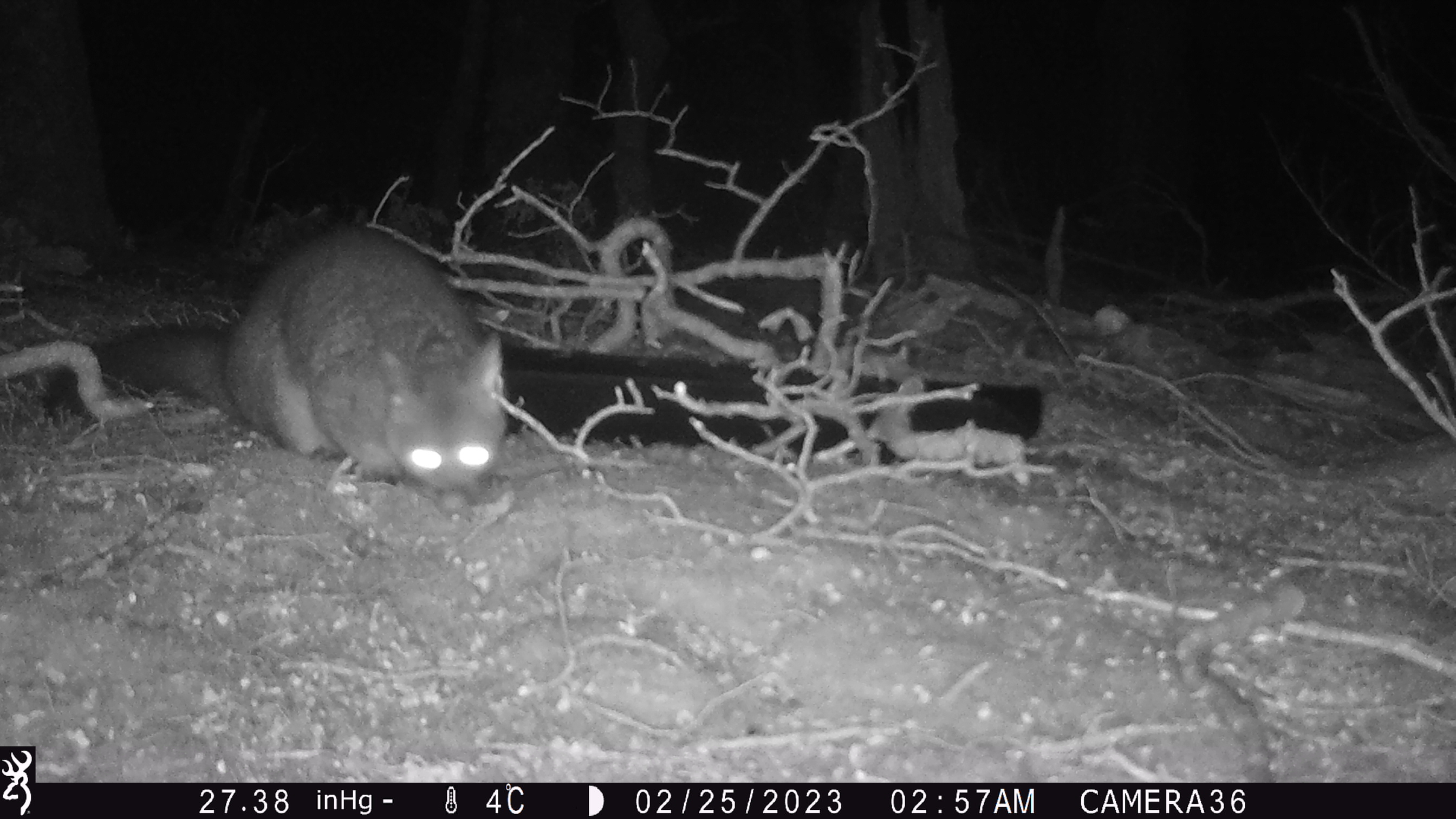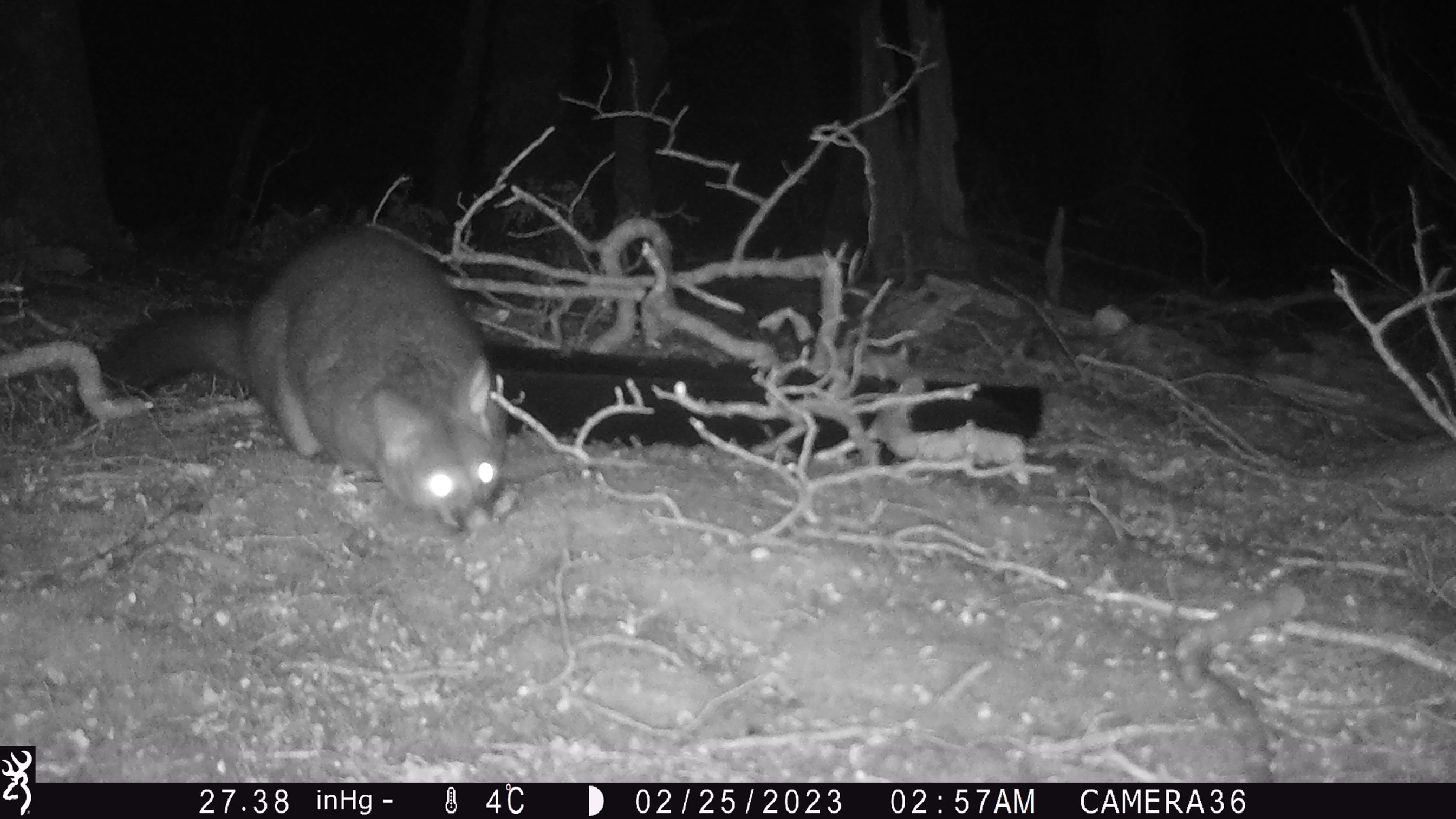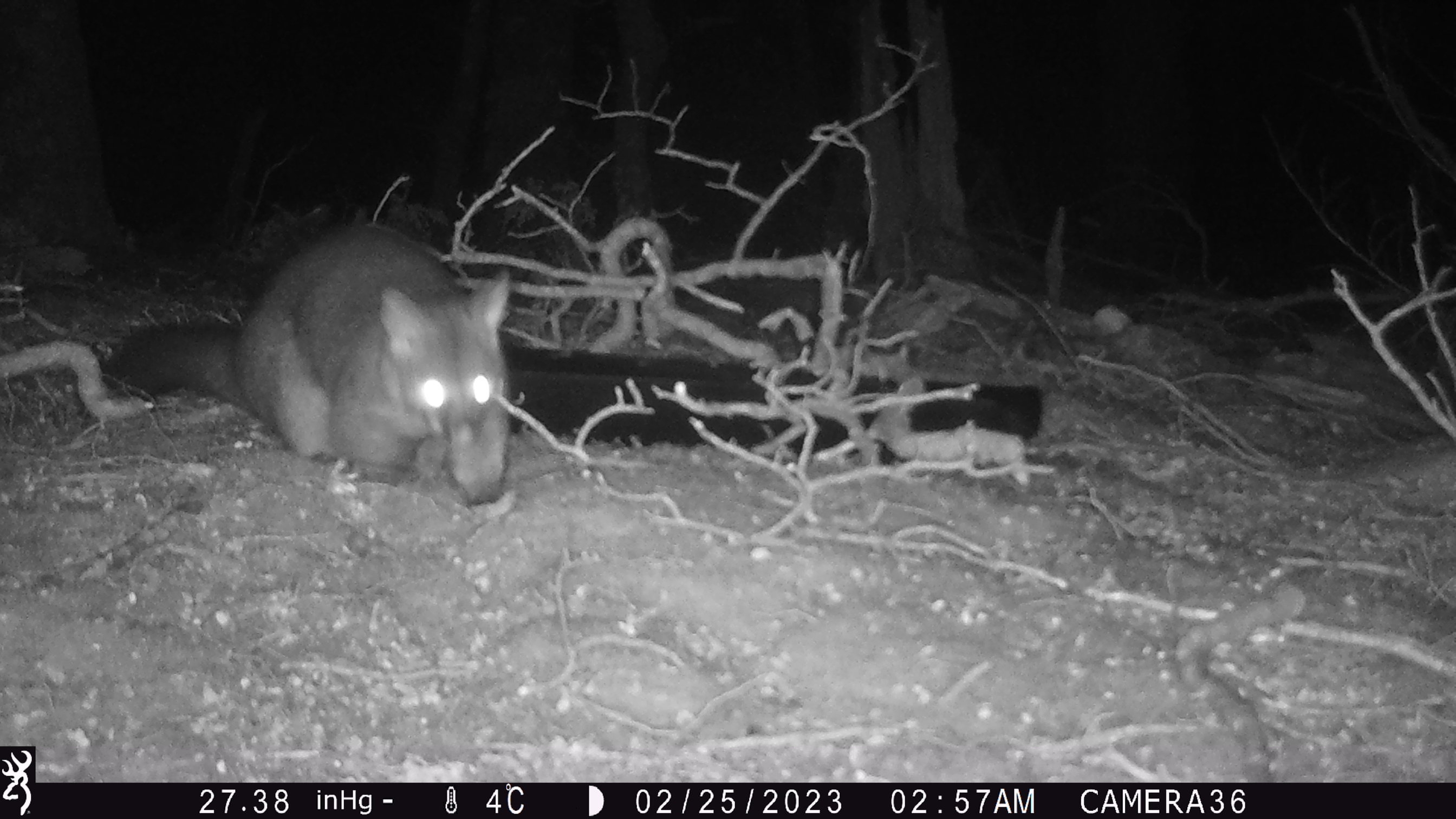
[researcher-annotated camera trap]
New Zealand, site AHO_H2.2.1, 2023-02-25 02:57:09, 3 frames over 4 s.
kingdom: Animalia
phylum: Chordata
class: Mammalia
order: Carnivora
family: Mustelidae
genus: Mustela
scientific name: Mustela erminea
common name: stoat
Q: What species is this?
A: Stoat (Mustela erminea).